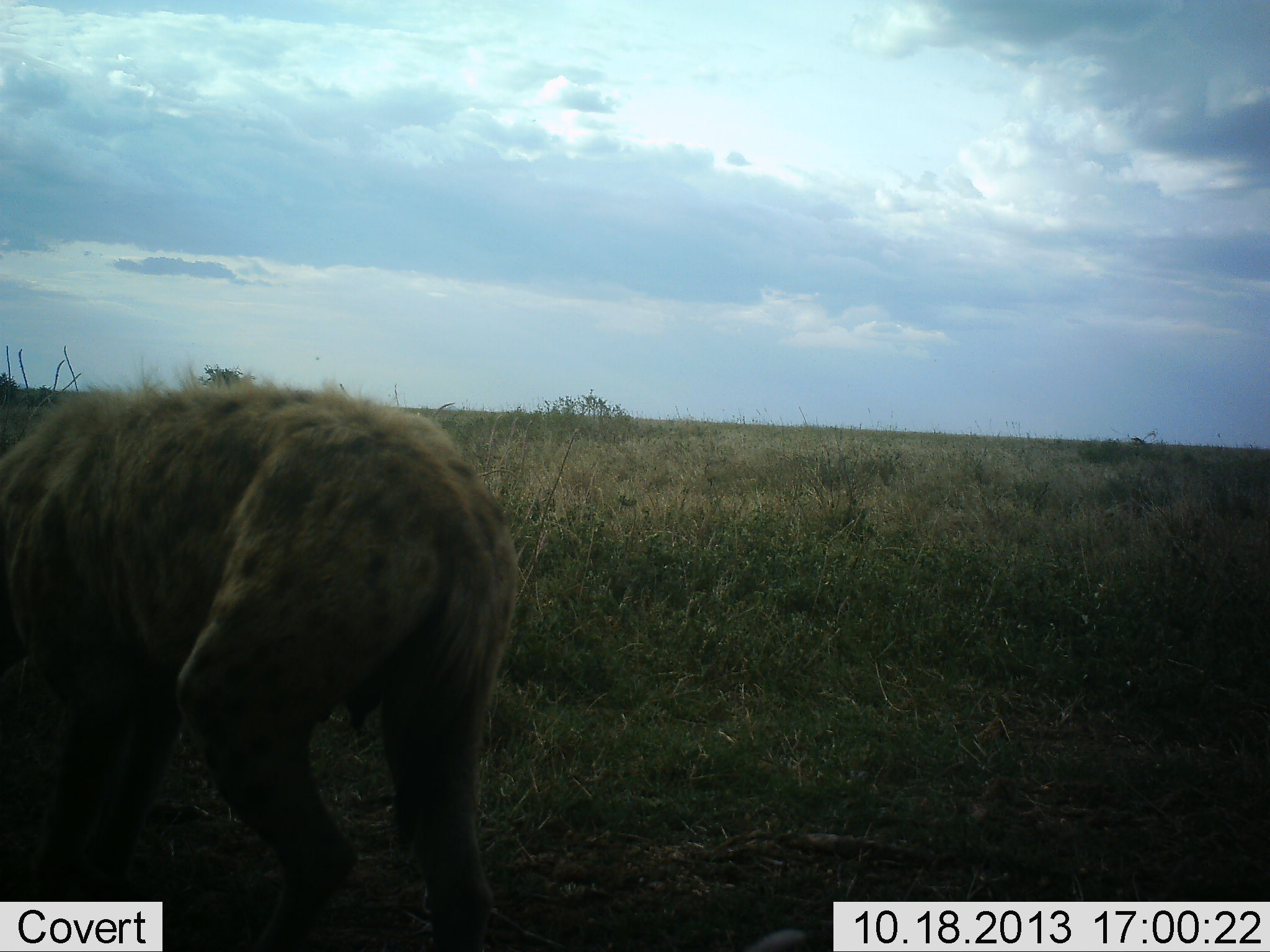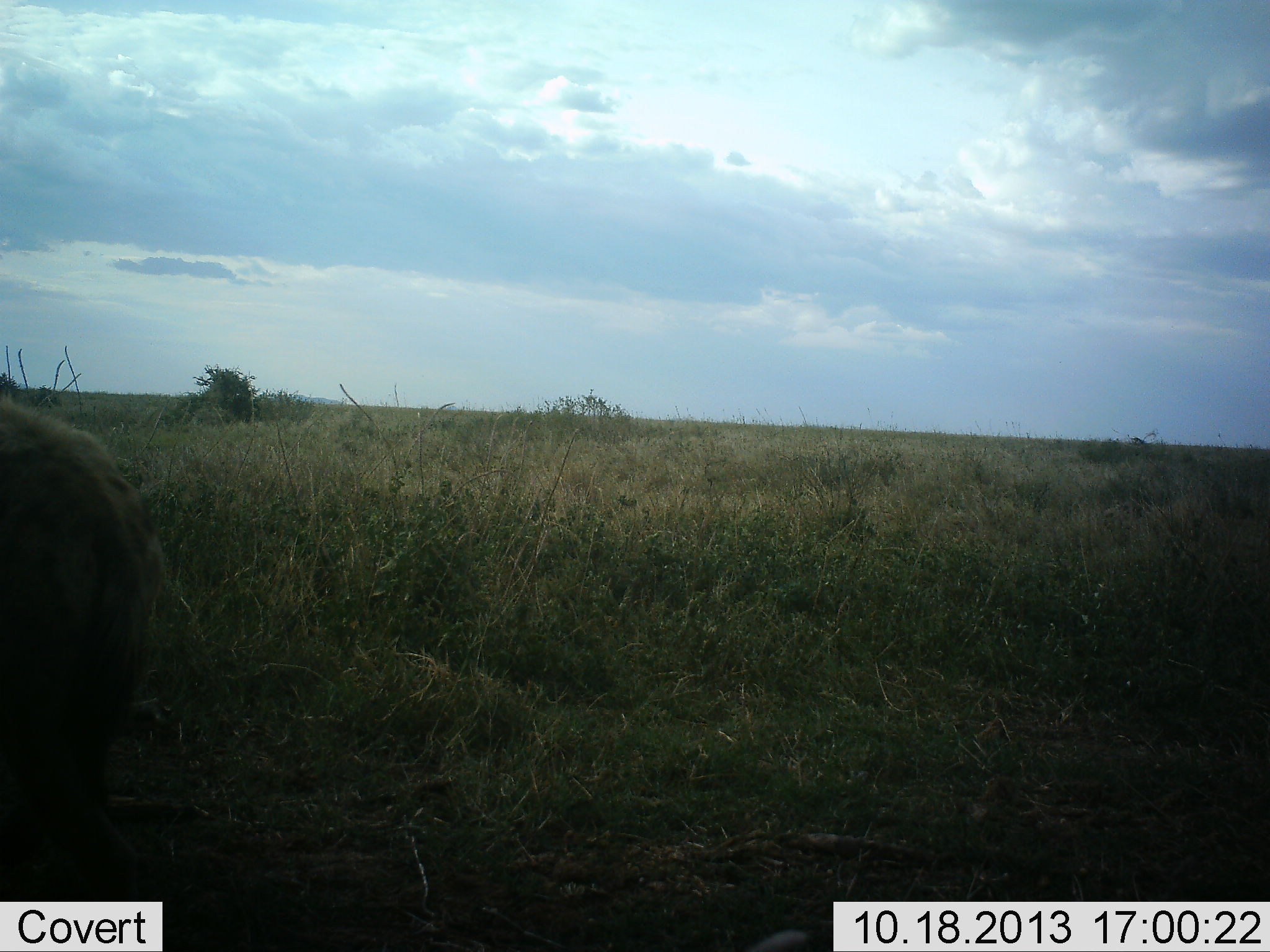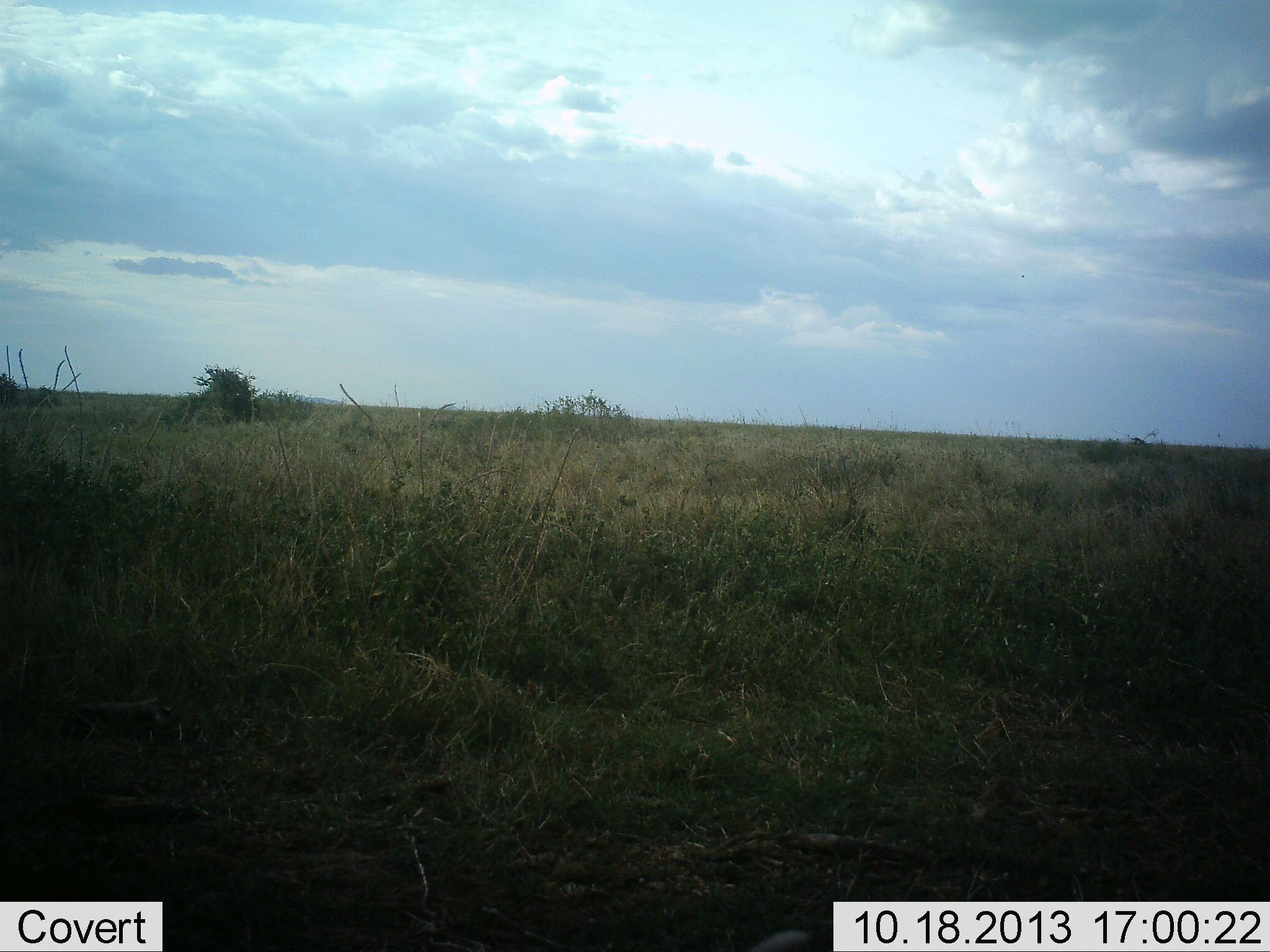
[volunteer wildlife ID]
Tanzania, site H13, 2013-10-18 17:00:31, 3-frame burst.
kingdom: Animalia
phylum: Chordata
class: Mammalia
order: Carnivora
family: Hyaenidae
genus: Crocuta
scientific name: Crocuta crocuta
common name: spotted hyena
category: hyenaspotted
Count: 1.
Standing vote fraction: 8%.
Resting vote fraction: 0%.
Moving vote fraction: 96%.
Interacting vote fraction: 0%.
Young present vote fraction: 0%.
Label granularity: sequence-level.